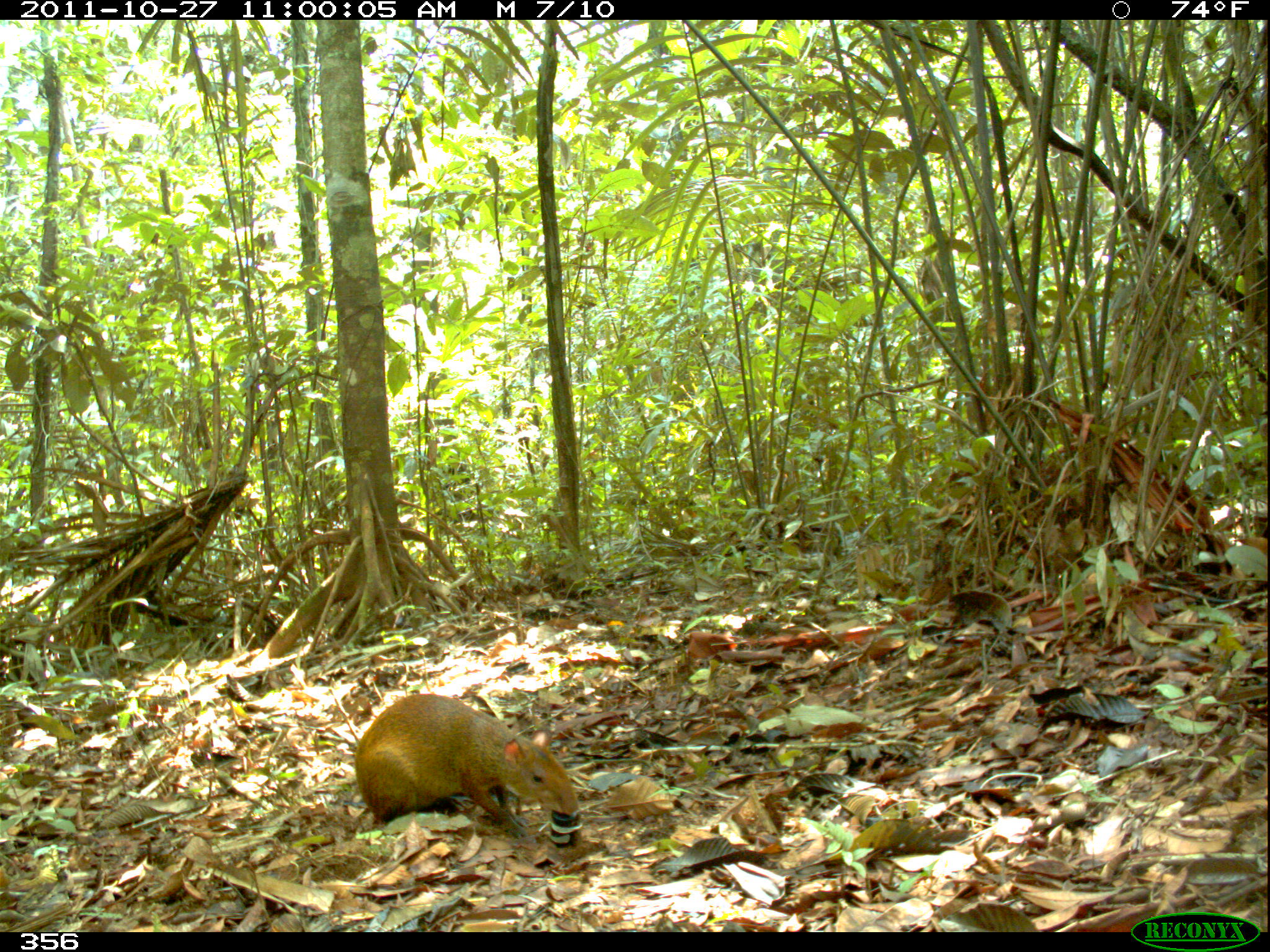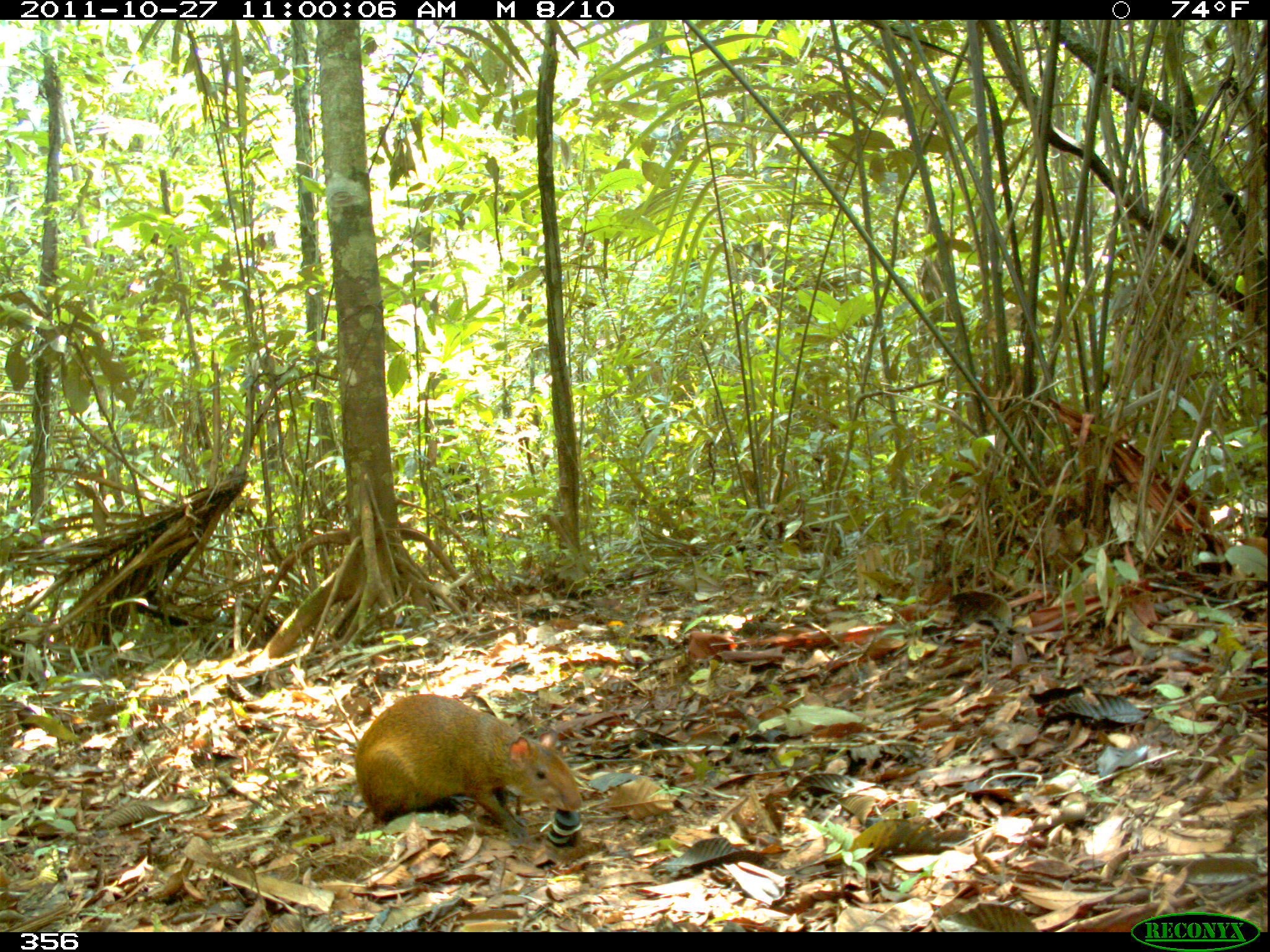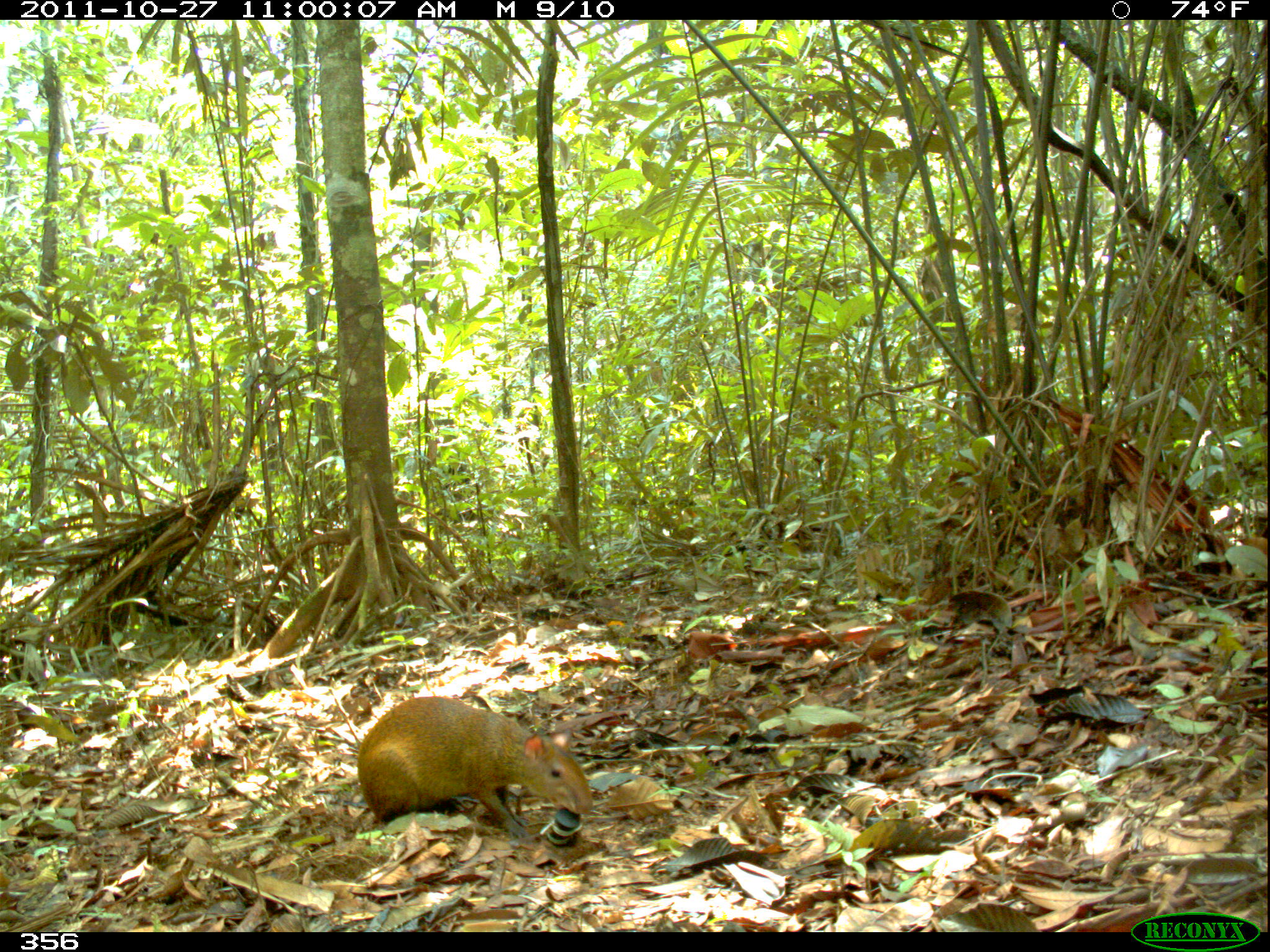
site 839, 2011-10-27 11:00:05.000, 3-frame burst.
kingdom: Animalia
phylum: Chordata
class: Mammalia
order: Rodentia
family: Dasyproctidae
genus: Dasyprocta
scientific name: Dasyprocta punctata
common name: central american agouti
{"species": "Dasyprocta punctata (central american agouti)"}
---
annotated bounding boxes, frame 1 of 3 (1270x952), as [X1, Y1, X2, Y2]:
dasyprocta punctata: [353, 692, 578, 841]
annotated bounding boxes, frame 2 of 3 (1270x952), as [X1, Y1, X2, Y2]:
dasyprocta punctata: [353, 692, 582, 842]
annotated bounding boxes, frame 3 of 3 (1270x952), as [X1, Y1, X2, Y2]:
dasyprocta punctata: [354, 693, 593, 841]